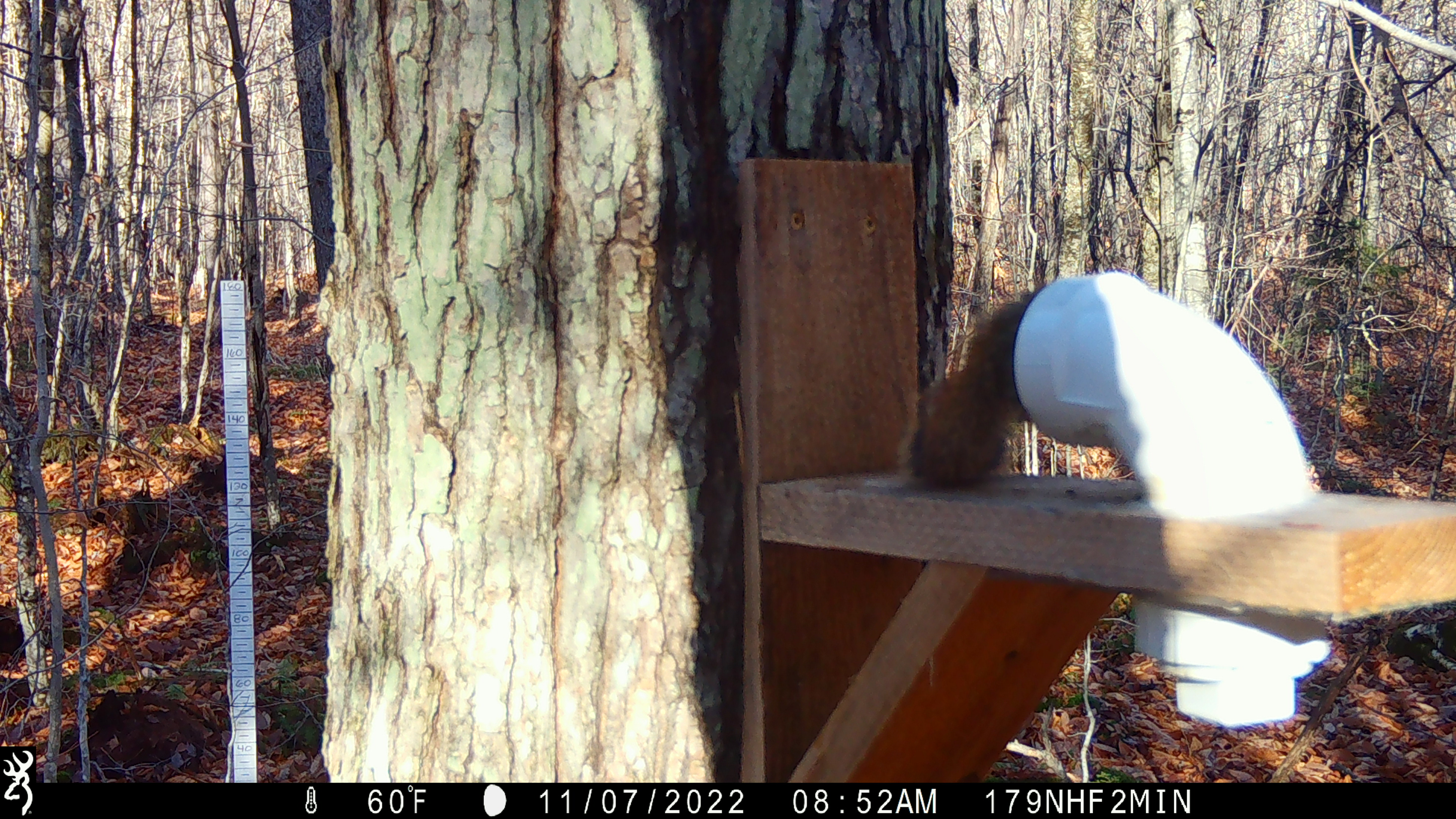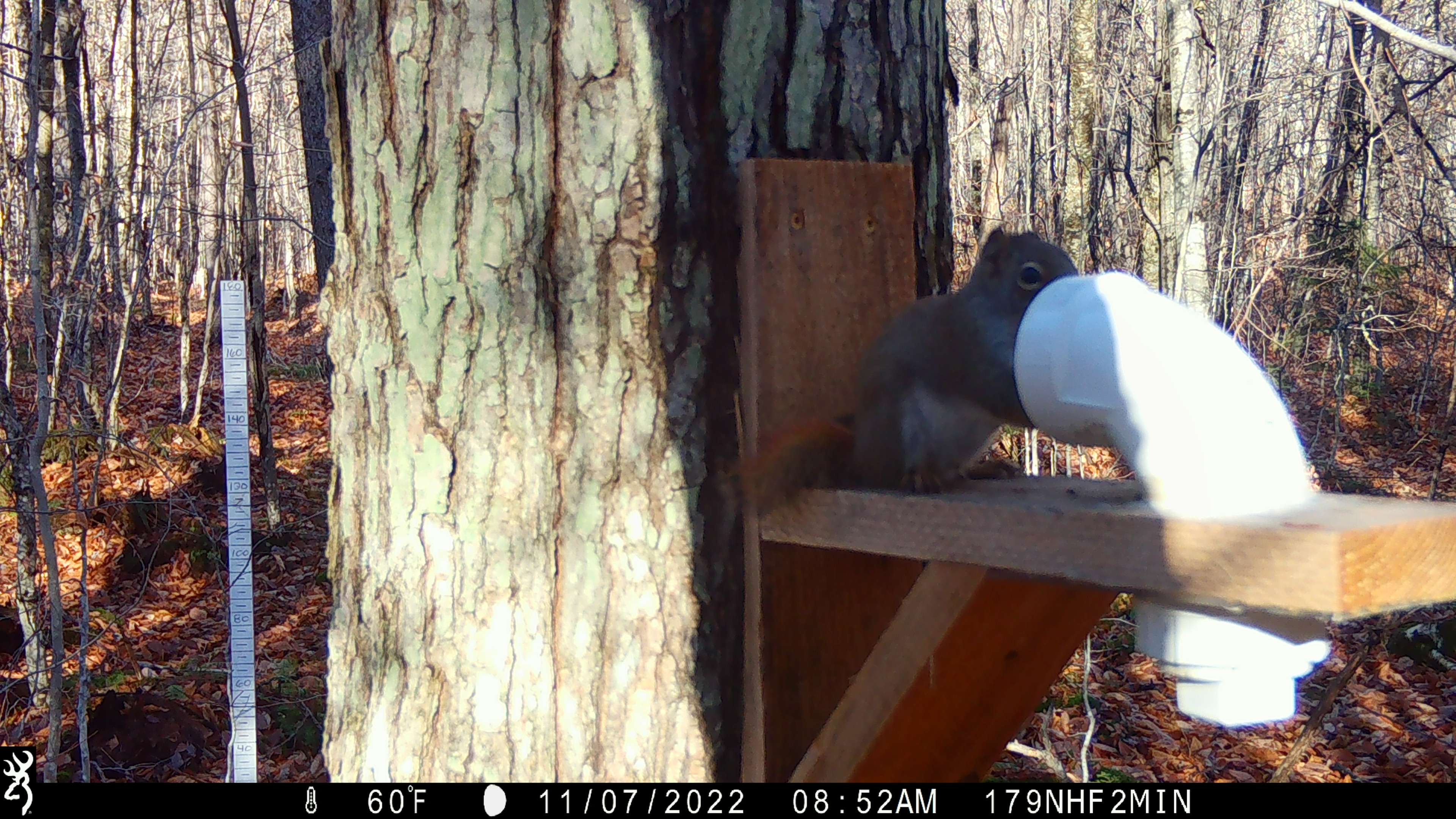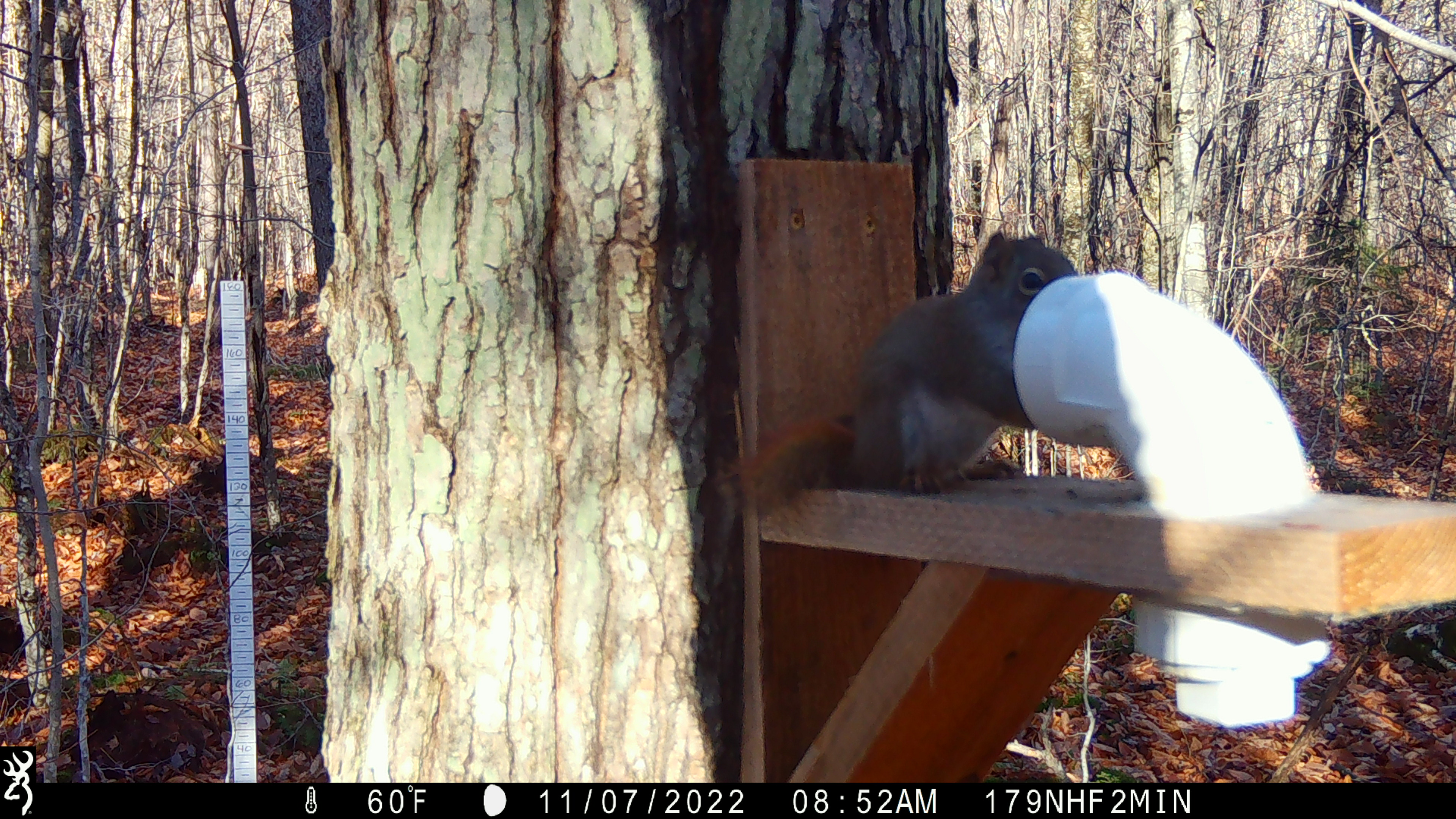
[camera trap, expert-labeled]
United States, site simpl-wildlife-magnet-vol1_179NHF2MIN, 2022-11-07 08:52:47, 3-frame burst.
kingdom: Animalia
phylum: Chordata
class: Mammalia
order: Rodentia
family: Sciuridae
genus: Tamiasciurus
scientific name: Tamiasciurus hudsonicus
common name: red squirrel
Red squirrel (Tamiasciurus hudsonicus).